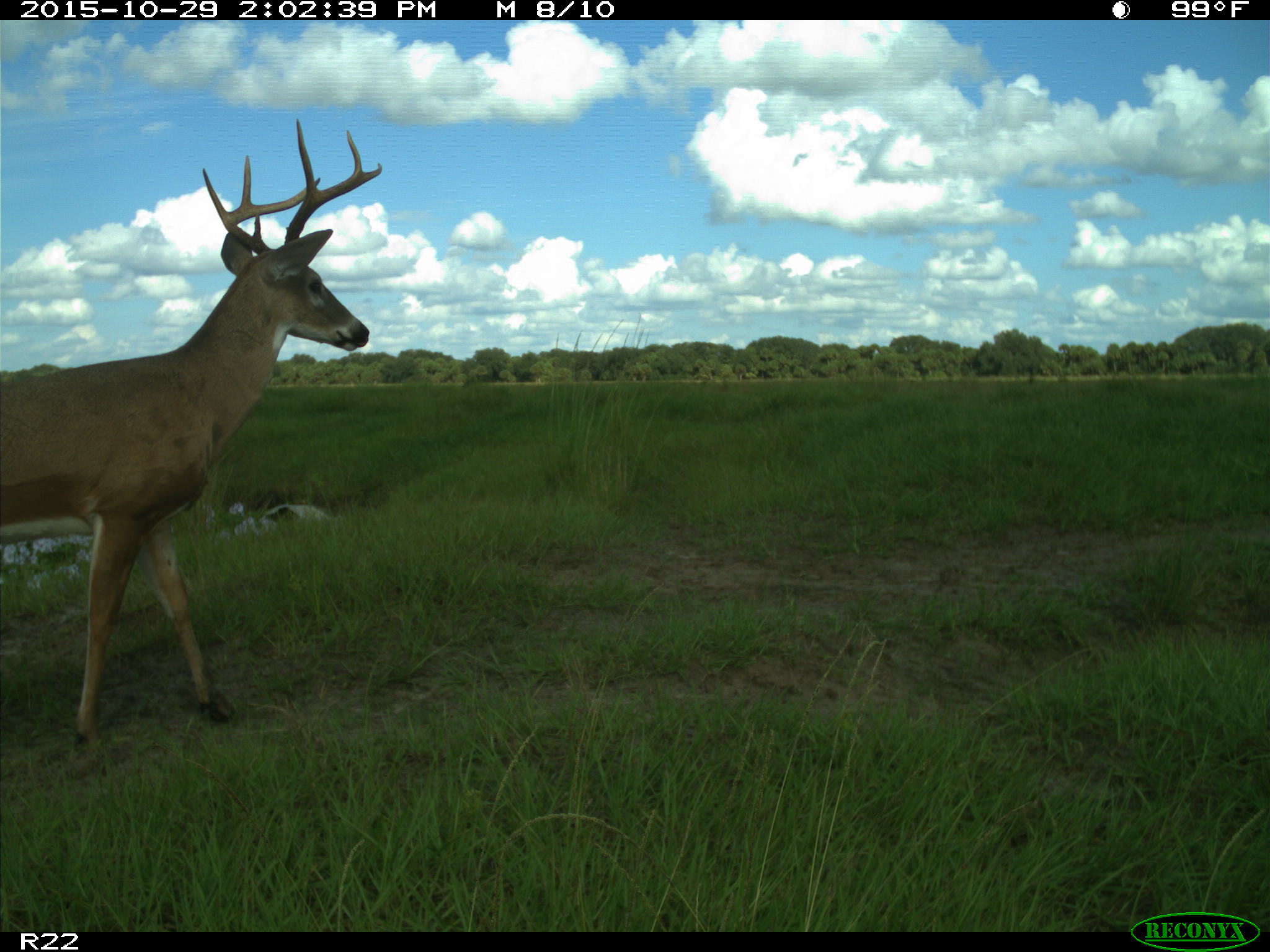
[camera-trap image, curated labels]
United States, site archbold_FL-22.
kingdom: Animalia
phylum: Chordata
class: Mammalia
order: Artiodactyla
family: Cervidae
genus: Odocoileus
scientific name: Odocoileus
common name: deer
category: unidentified deer